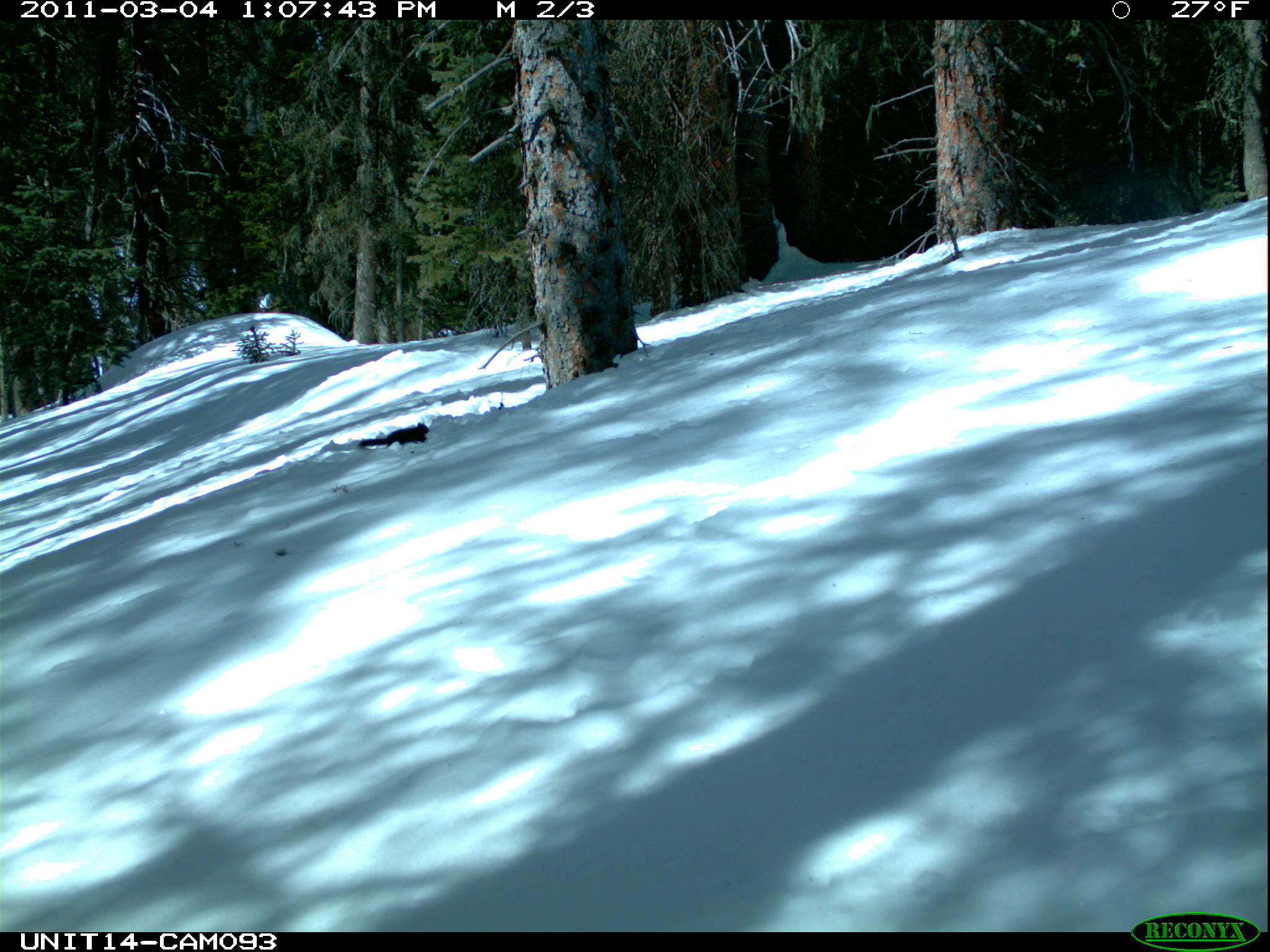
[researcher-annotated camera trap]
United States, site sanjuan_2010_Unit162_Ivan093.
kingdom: Animalia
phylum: Chordata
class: Mammalia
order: Rodentia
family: Sciuridae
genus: Tamiasciurus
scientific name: Tamiasciurus hudsonicus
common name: american red squirrel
Tamiasciurus hudsonicus (american red squirrel).